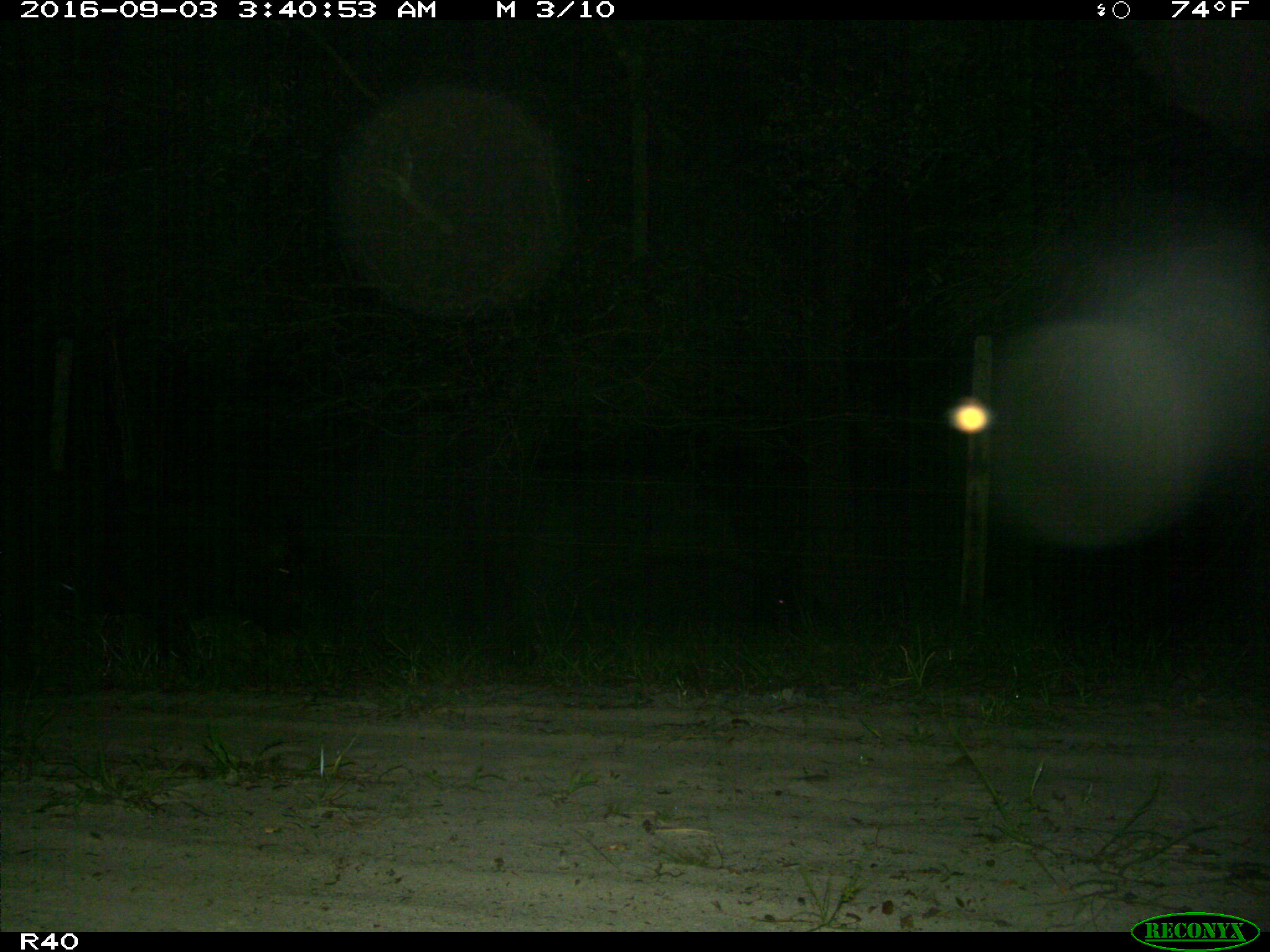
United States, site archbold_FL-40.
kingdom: Animalia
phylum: Chordata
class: Mammalia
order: Artiodactyla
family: Suidae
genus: Sus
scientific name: Sus scrofa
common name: wild boar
Sus scrofa (wild boar).